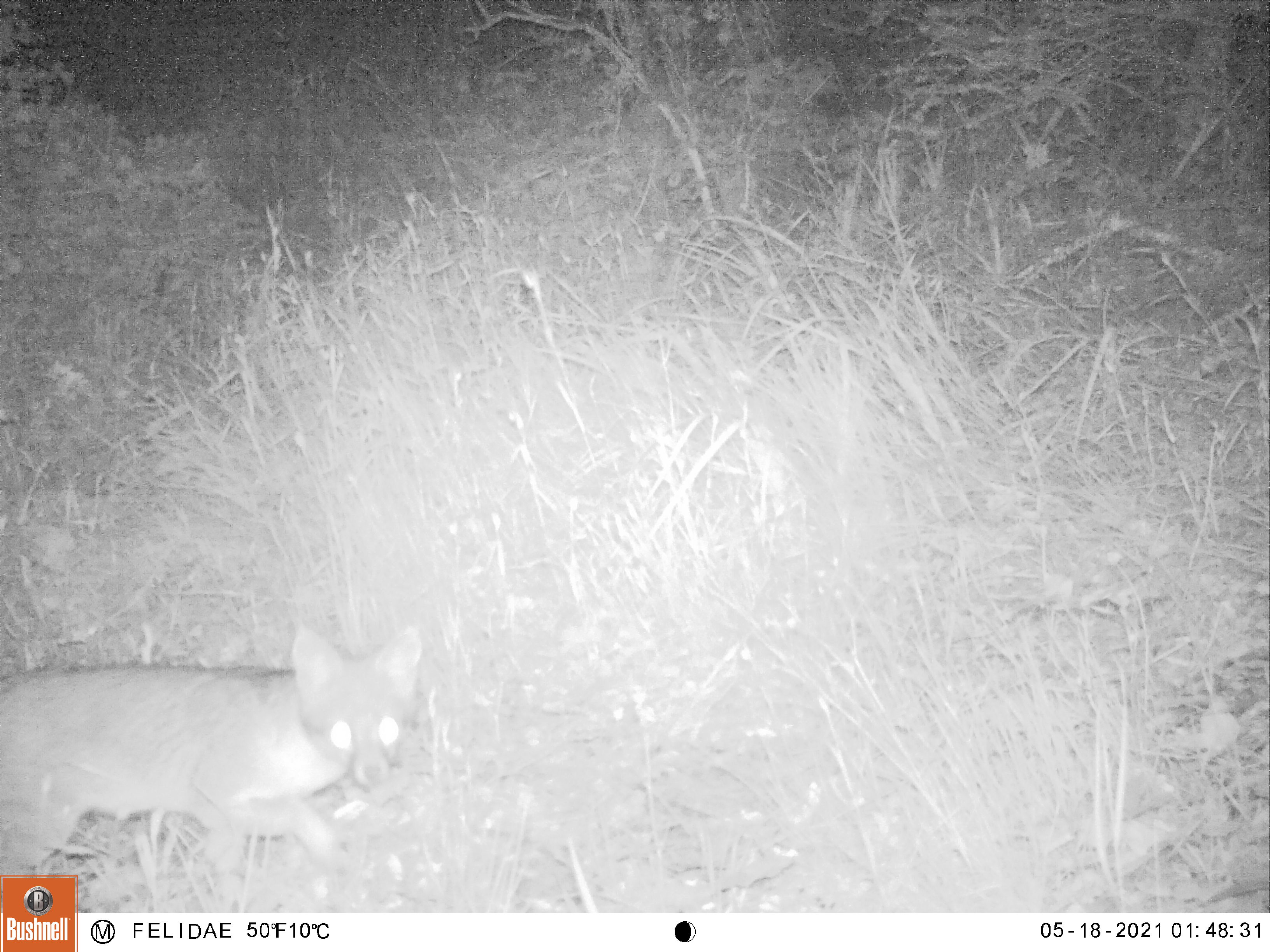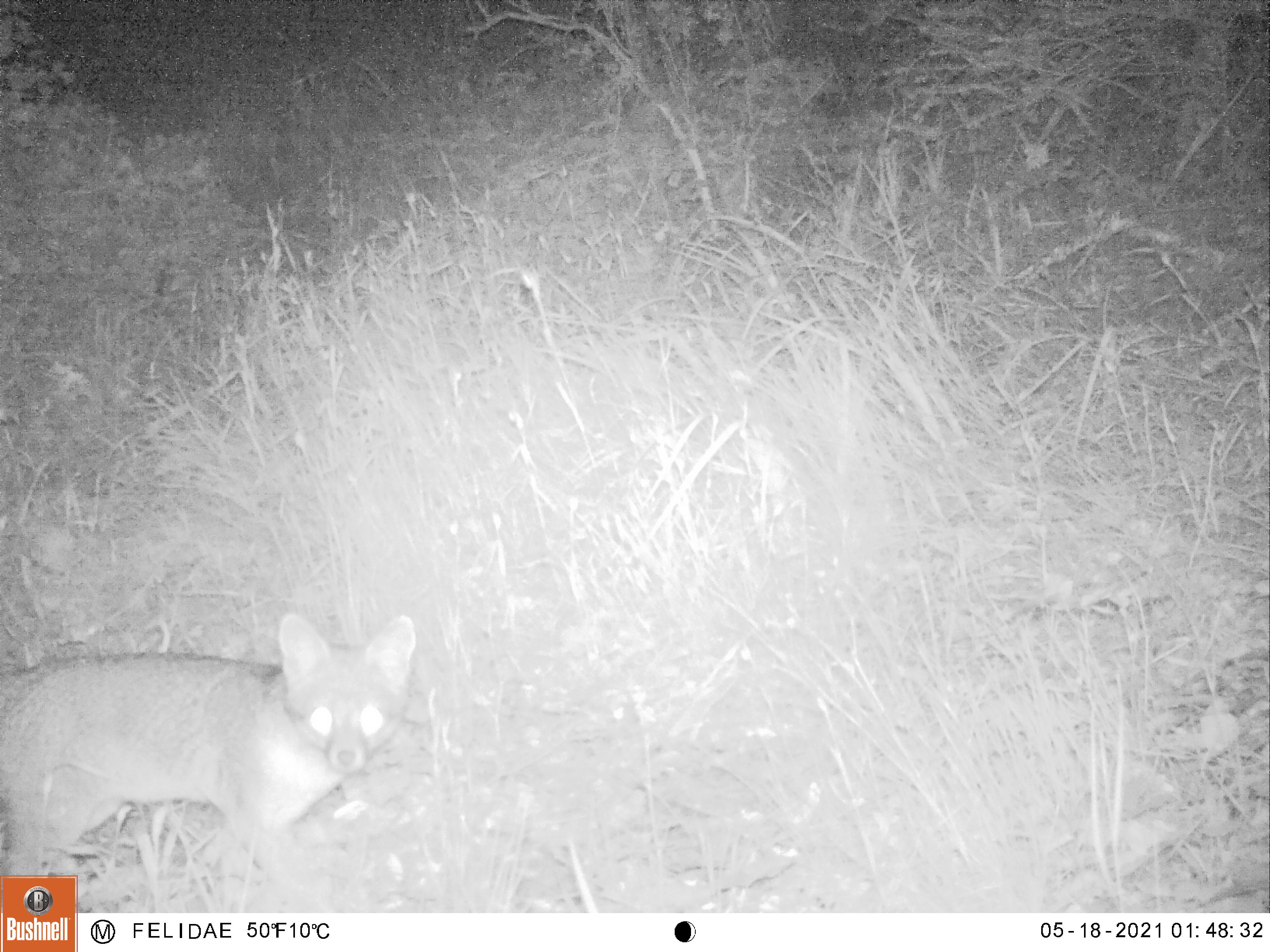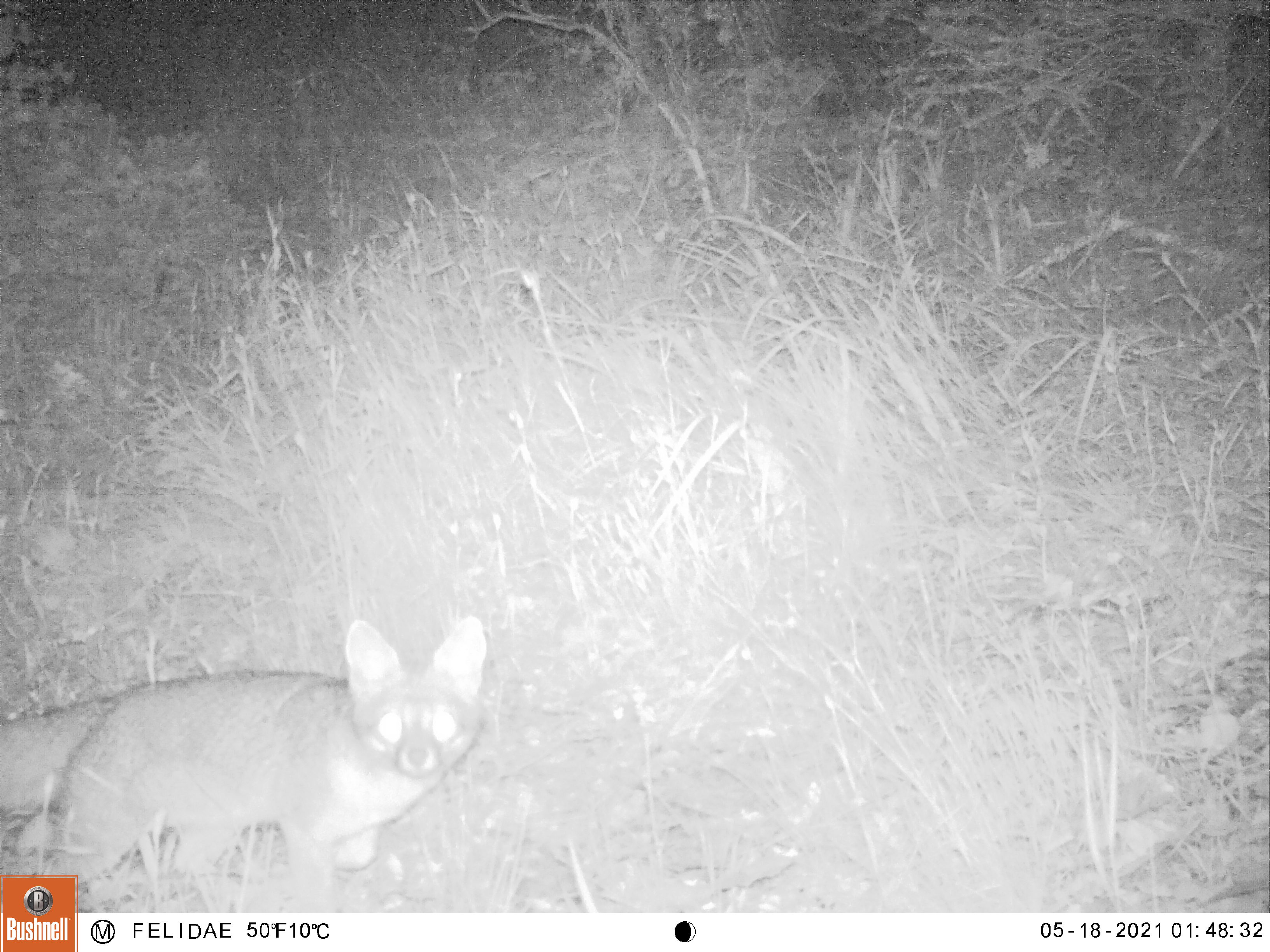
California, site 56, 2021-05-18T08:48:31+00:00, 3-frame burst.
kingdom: Animalia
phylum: Chordata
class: Mammalia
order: Carnivora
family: Canidae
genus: Urocyon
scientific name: Urocyon cinereoargenteus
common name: gray fox